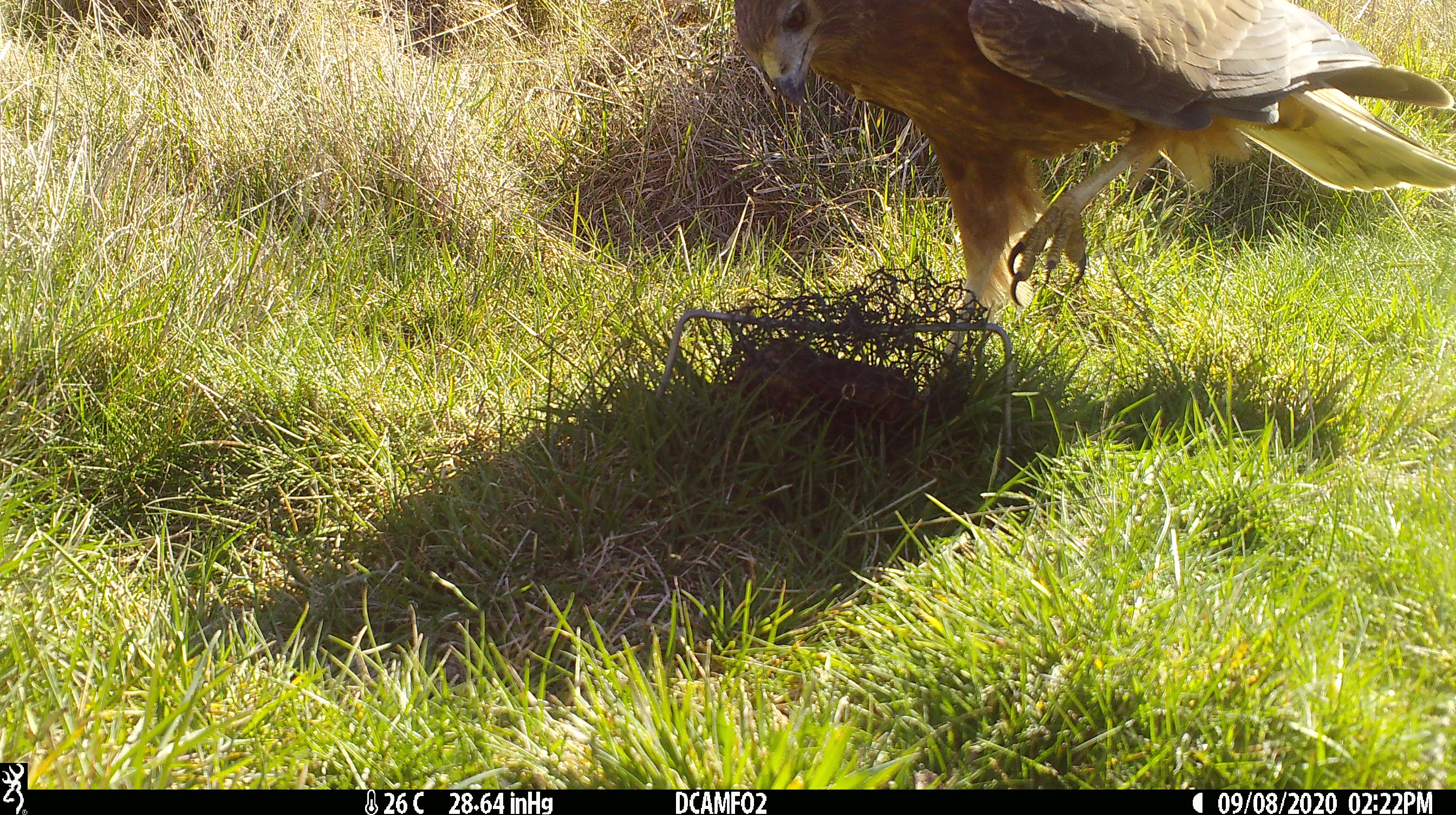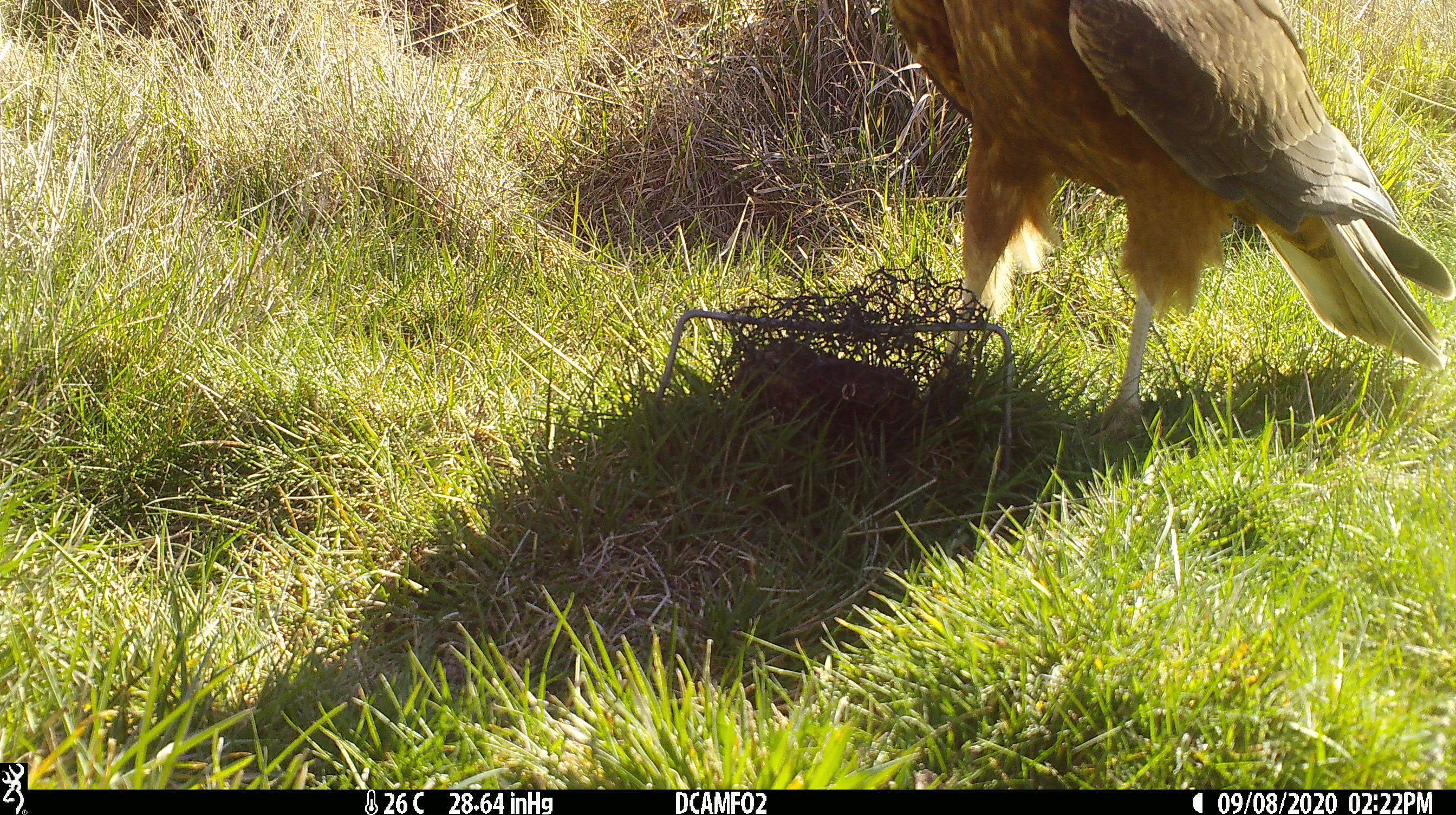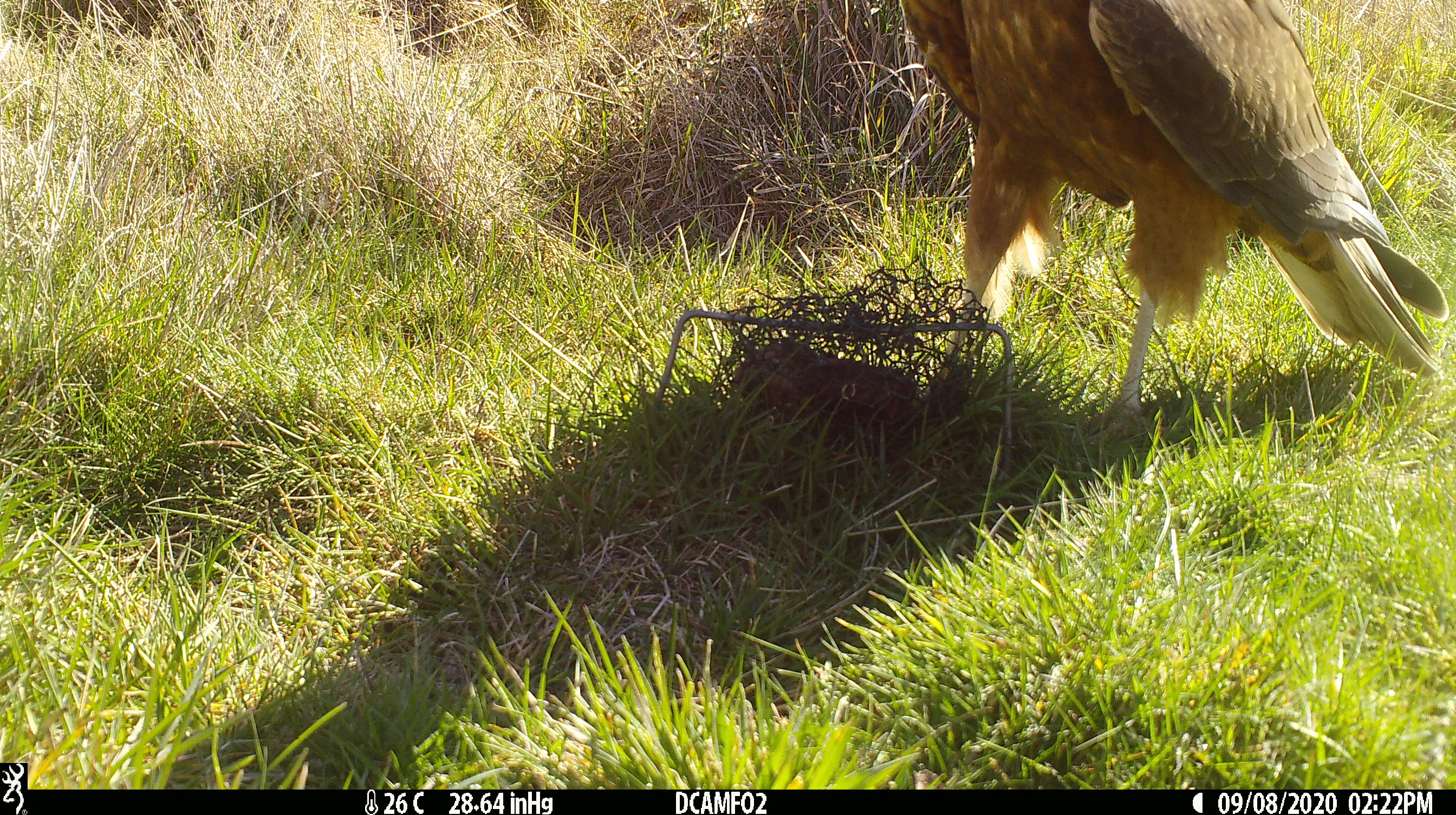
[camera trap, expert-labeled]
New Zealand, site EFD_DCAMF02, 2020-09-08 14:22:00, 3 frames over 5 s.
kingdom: Animalia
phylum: Chordata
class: Aves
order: Accipitriformes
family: Accipitridae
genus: Circus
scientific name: Circus approximans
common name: swamp harrier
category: harrier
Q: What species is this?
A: Harrier (swamp harrier) (Circus approximans).